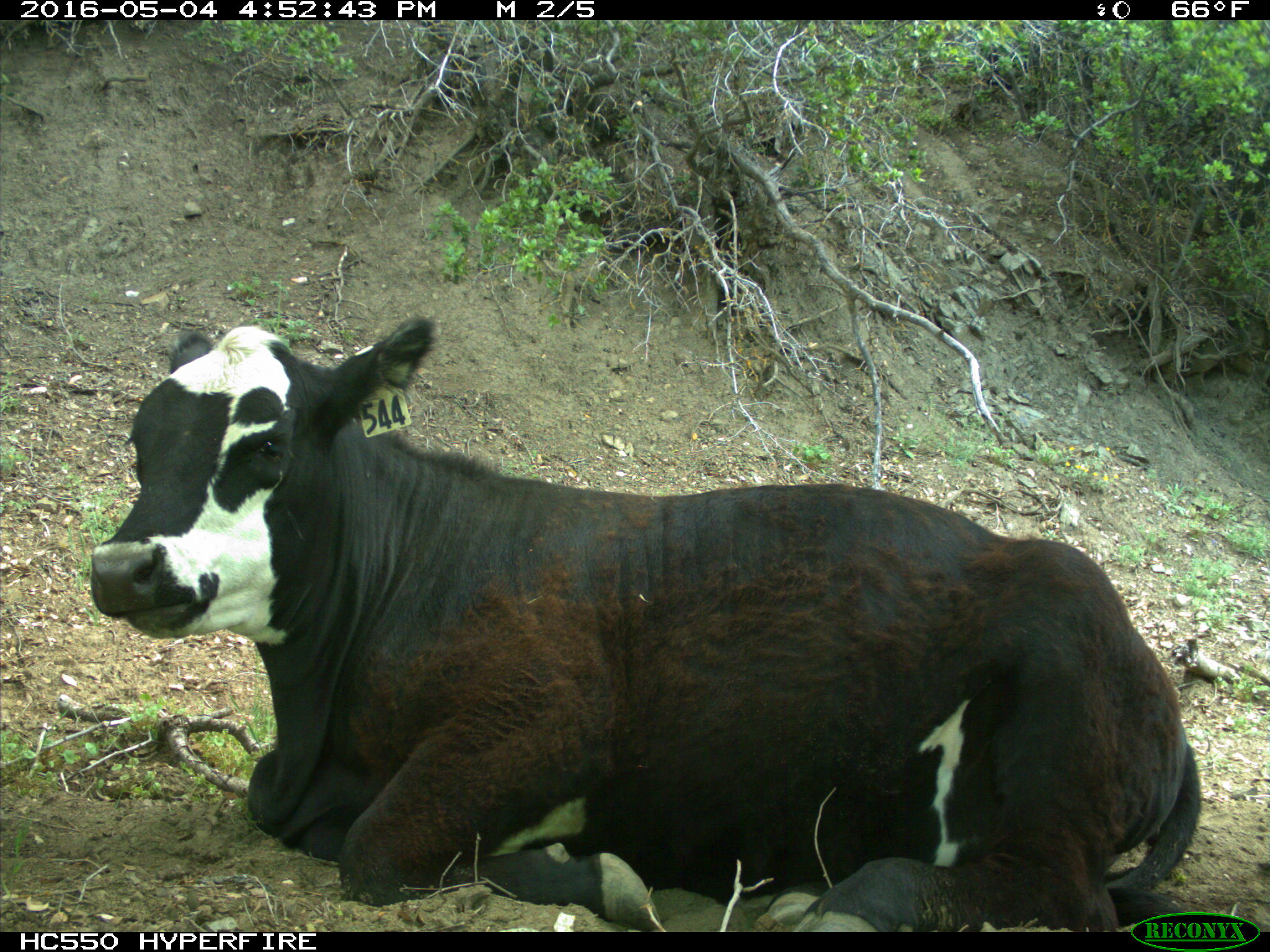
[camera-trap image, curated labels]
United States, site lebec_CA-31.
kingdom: Animalia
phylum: Chordata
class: Mammalia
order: Artiodactyla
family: Bovidae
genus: Bos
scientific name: Bos taurus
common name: domestic cow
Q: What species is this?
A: Bos taurus (domestic cow).